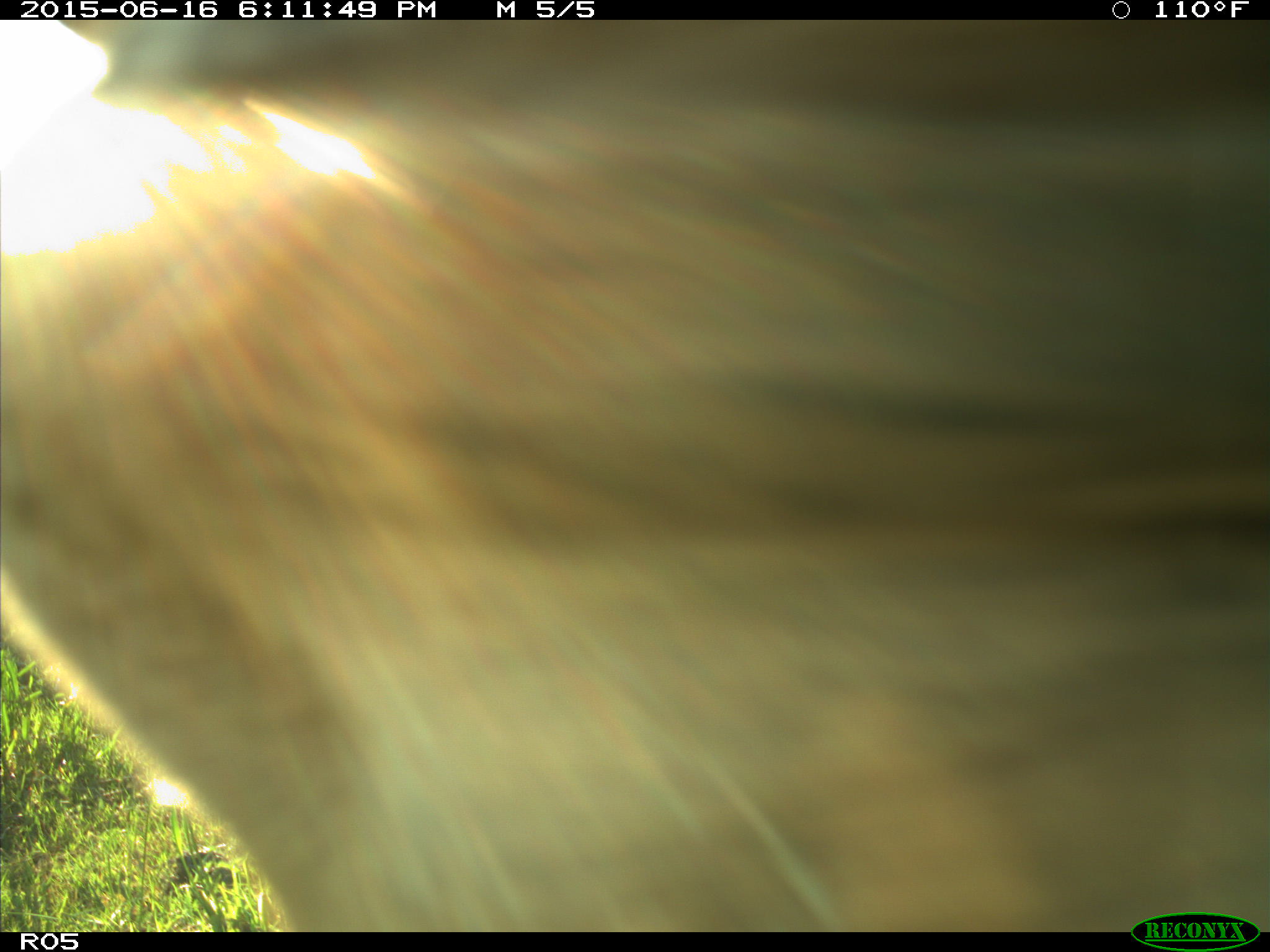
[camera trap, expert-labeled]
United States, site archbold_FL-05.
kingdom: Animalia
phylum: Chordata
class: Mammalia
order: Artiodactyla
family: Bovidae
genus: Bos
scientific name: Bos taurus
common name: domestic cow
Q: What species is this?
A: Bos taurus (domestic cow).